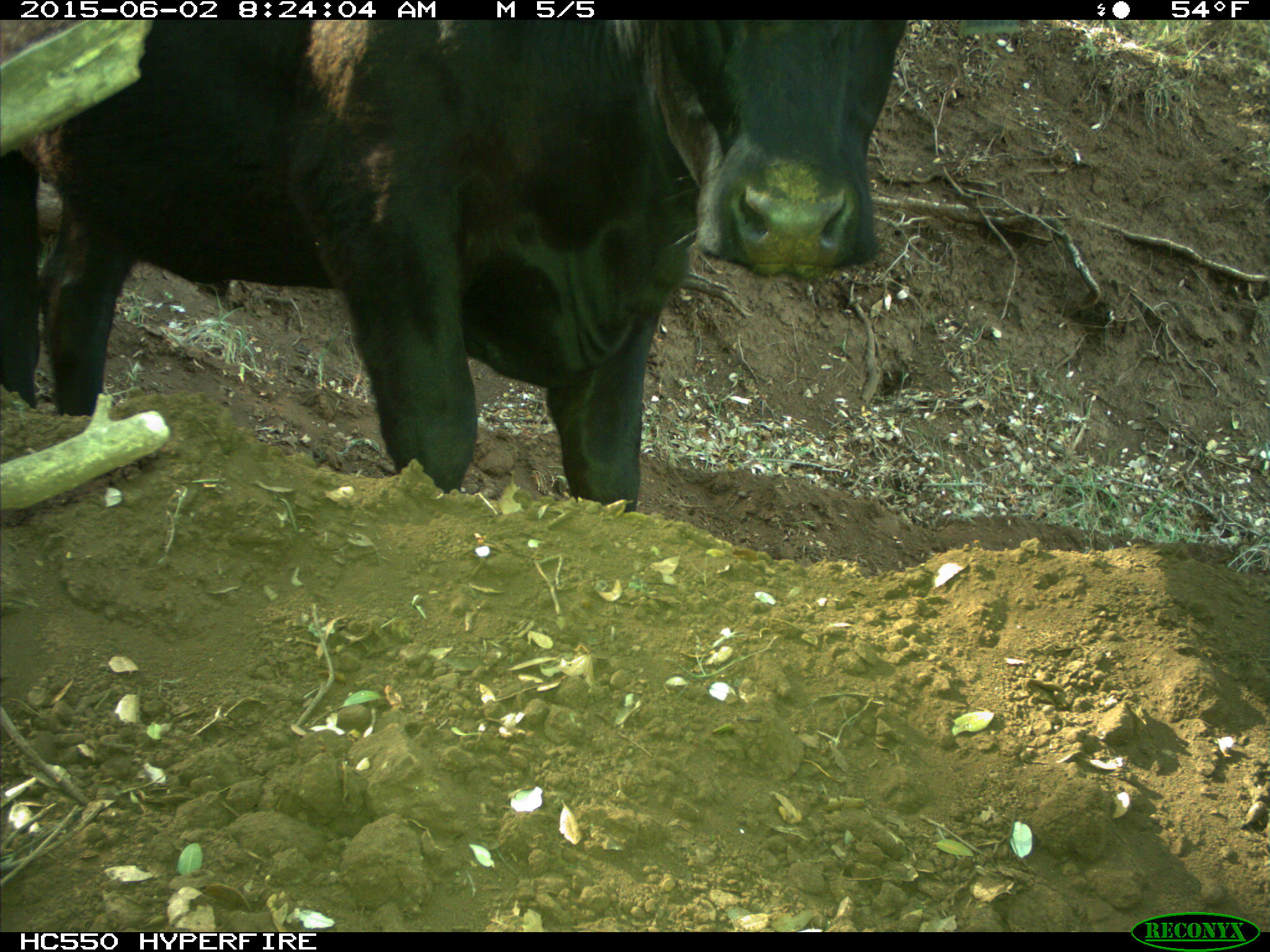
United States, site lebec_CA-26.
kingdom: Animalia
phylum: Chordata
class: Mammalia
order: Artiodactyla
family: Bovidae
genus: Bos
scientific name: Bos taurus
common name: domestic cow